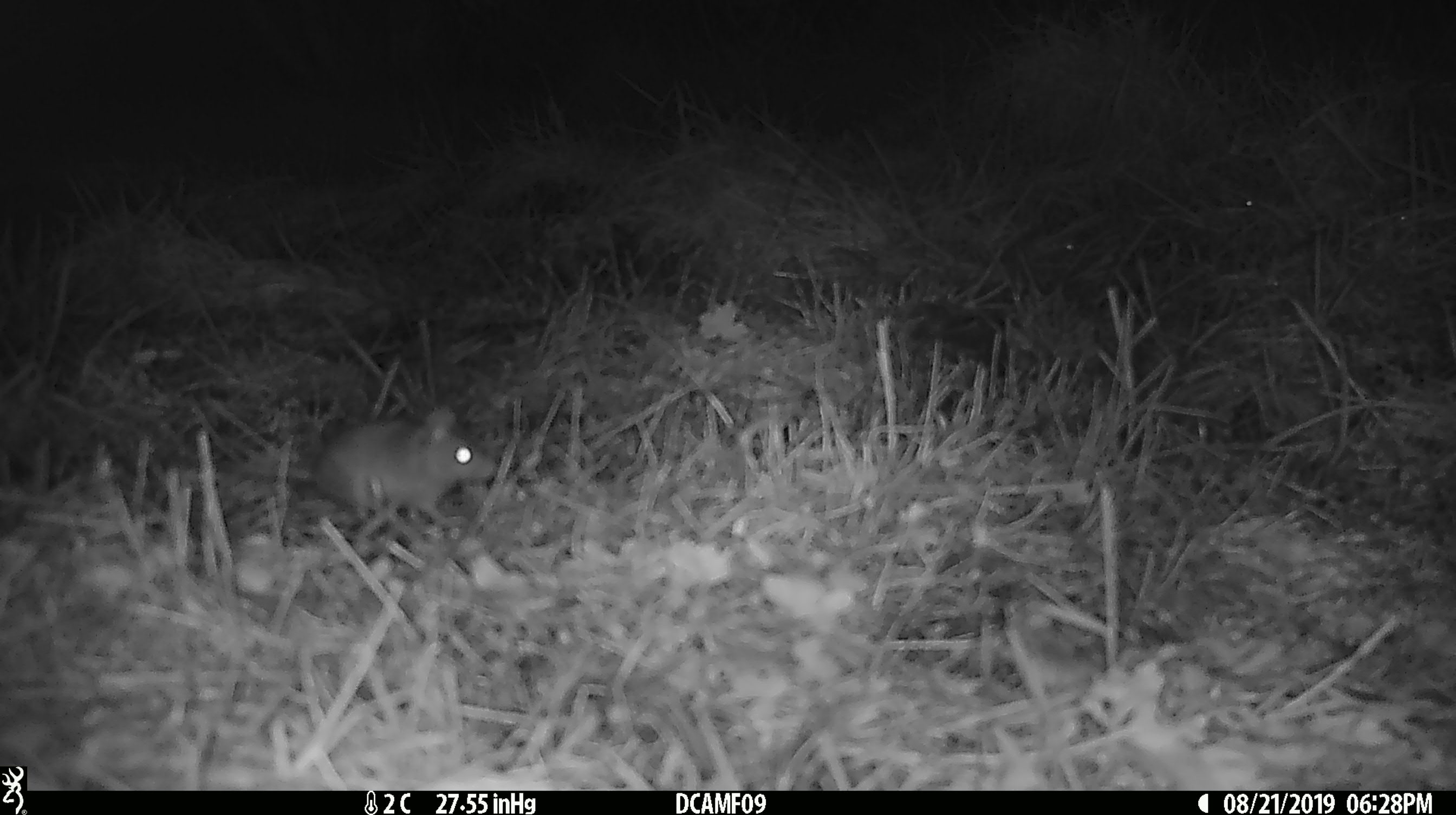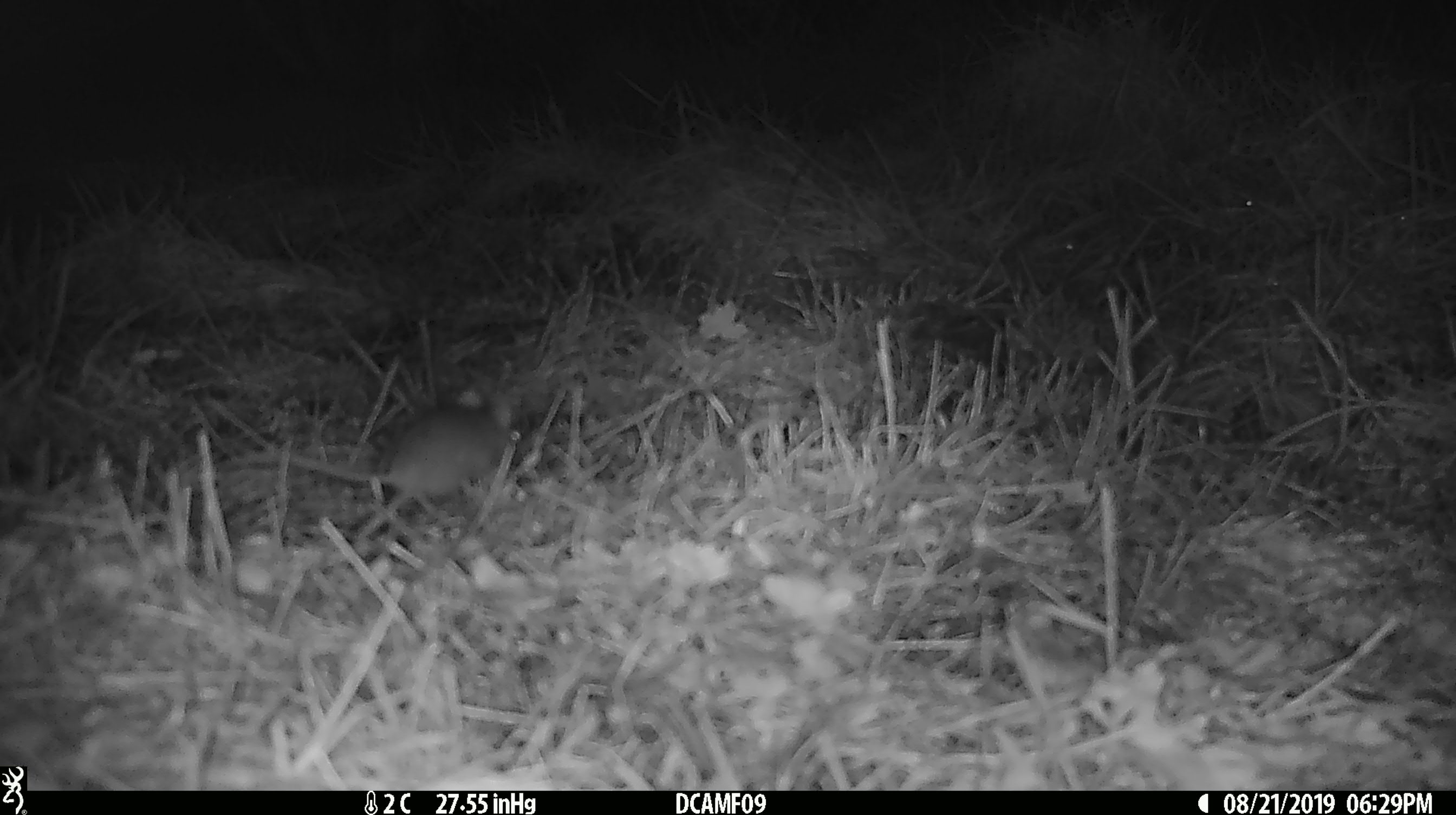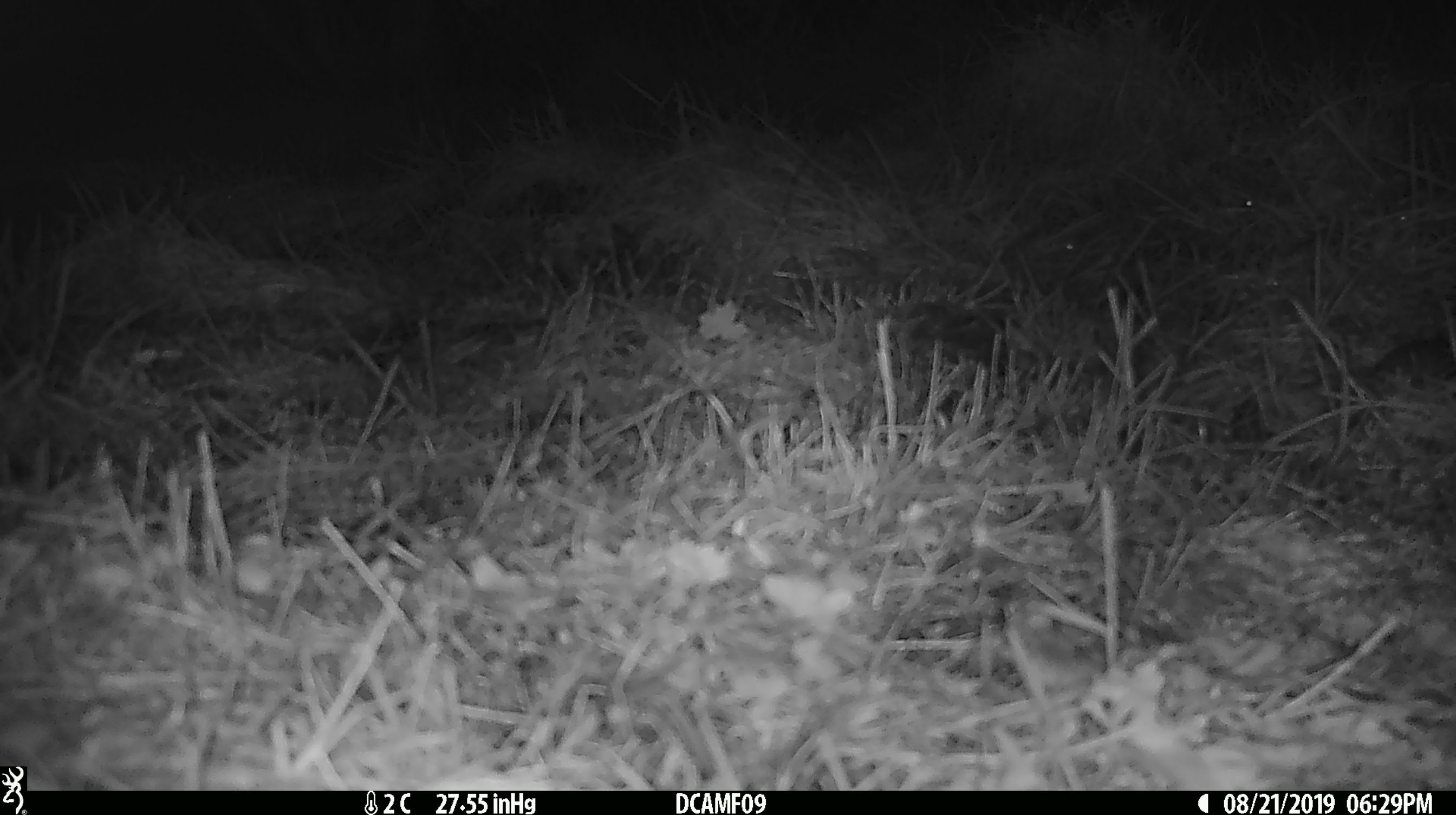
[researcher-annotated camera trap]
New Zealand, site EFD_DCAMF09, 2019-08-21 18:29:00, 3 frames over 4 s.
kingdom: Animalia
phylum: Chordata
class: Mammalia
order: Rodentia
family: Muridae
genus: Mus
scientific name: Mus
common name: mouse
Mouse (Mus).